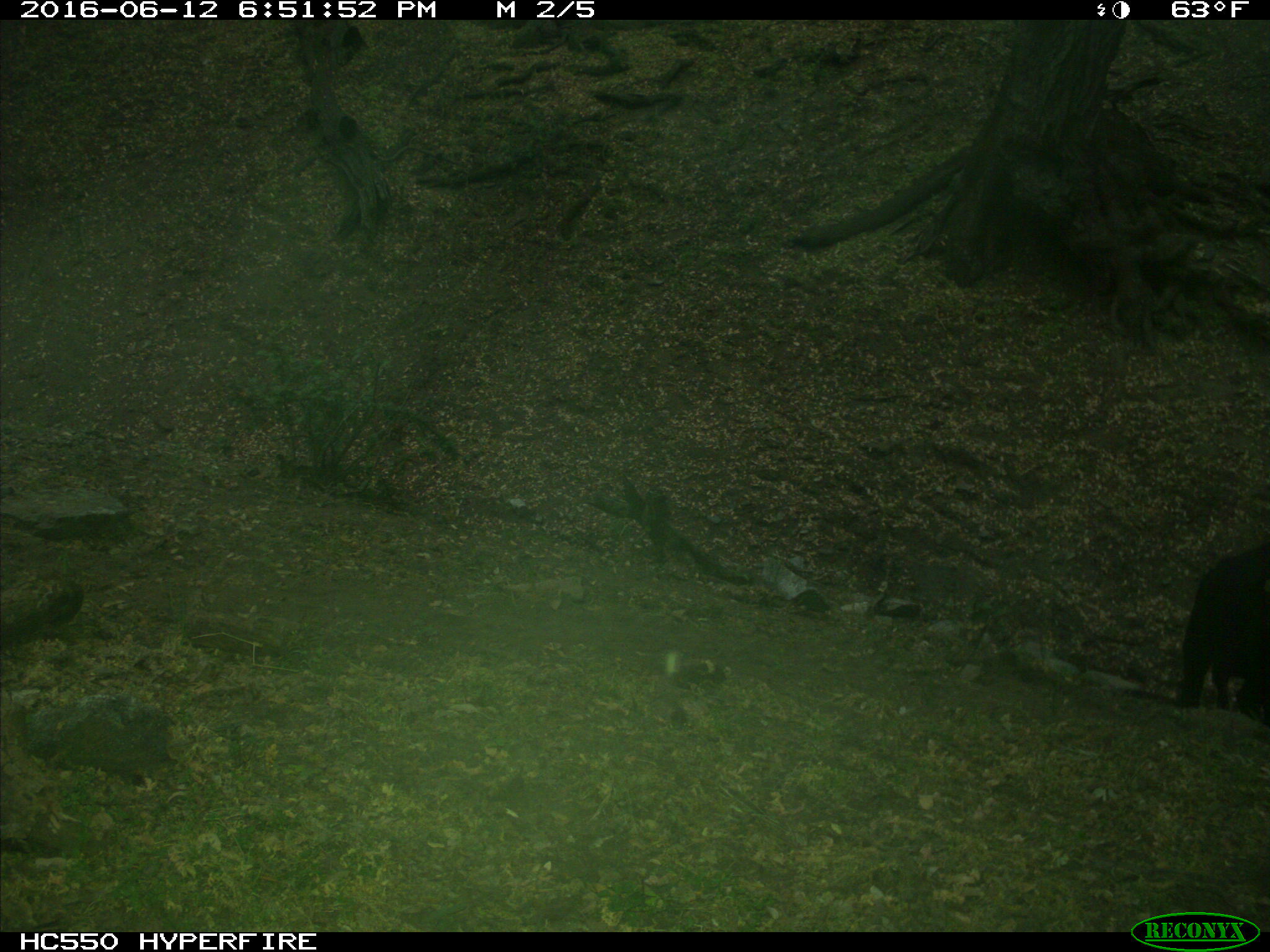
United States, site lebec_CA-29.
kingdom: Animalia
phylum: Chordata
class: Mammalia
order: Artiodactyla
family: Bovidae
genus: Bos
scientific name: Bos taurus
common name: domestic cow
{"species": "Bos taurus (domestic cow)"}